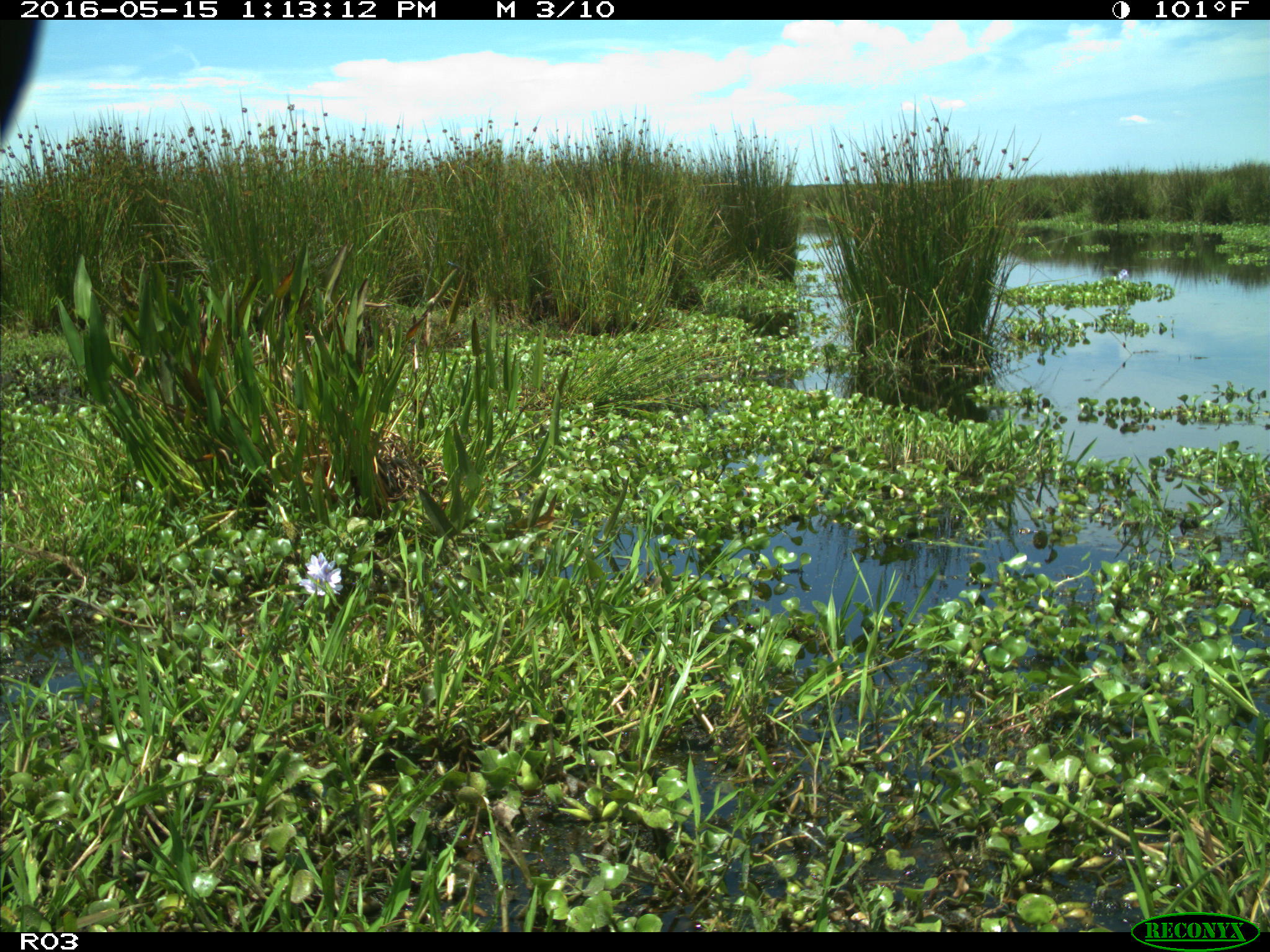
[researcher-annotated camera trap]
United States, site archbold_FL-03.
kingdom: Animalia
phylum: Chordata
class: Mammalia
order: Artiodactyla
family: Bovidae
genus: Bos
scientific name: Bos taurus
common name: domestic cow